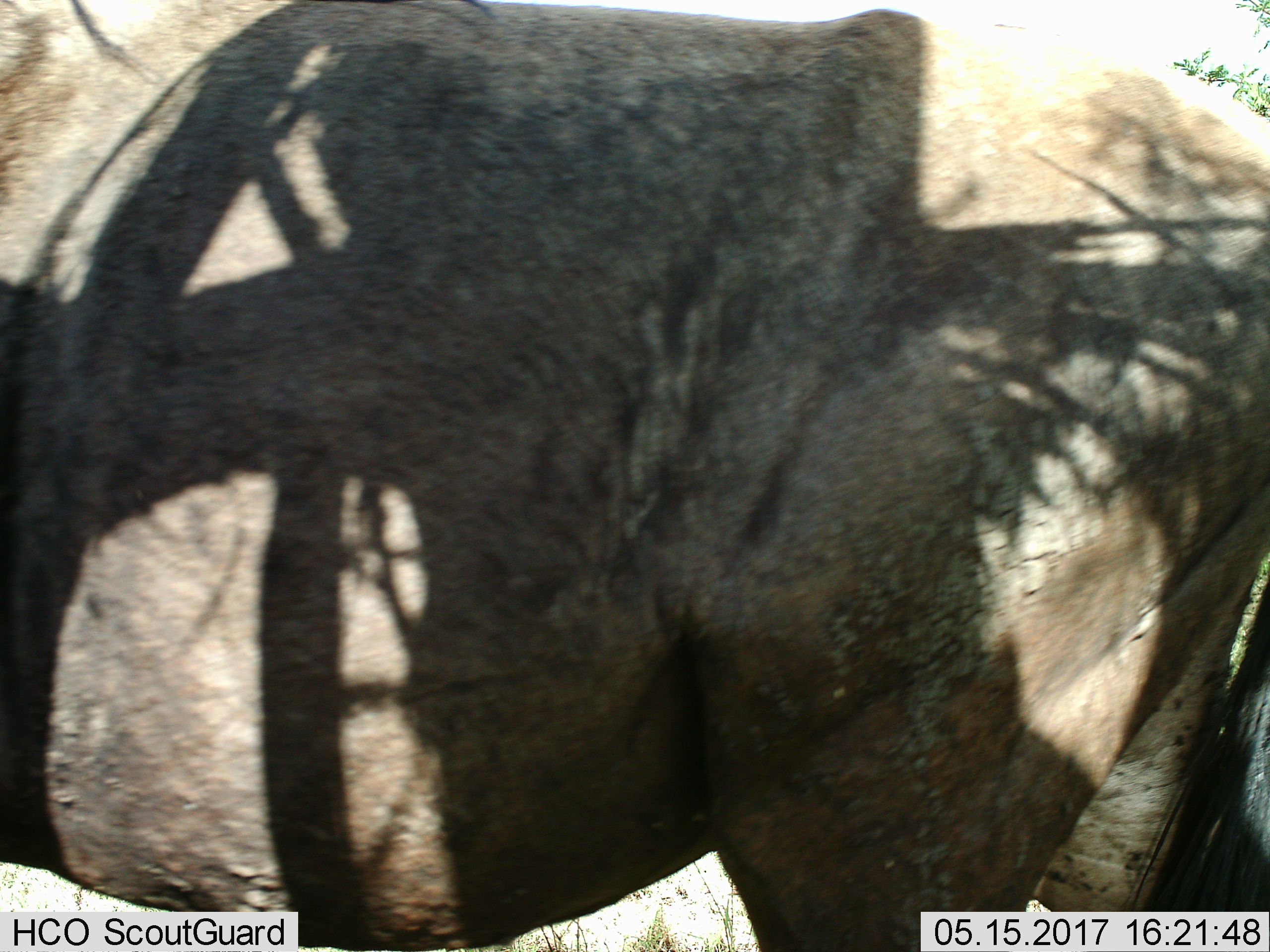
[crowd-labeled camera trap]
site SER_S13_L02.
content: unidentified animal